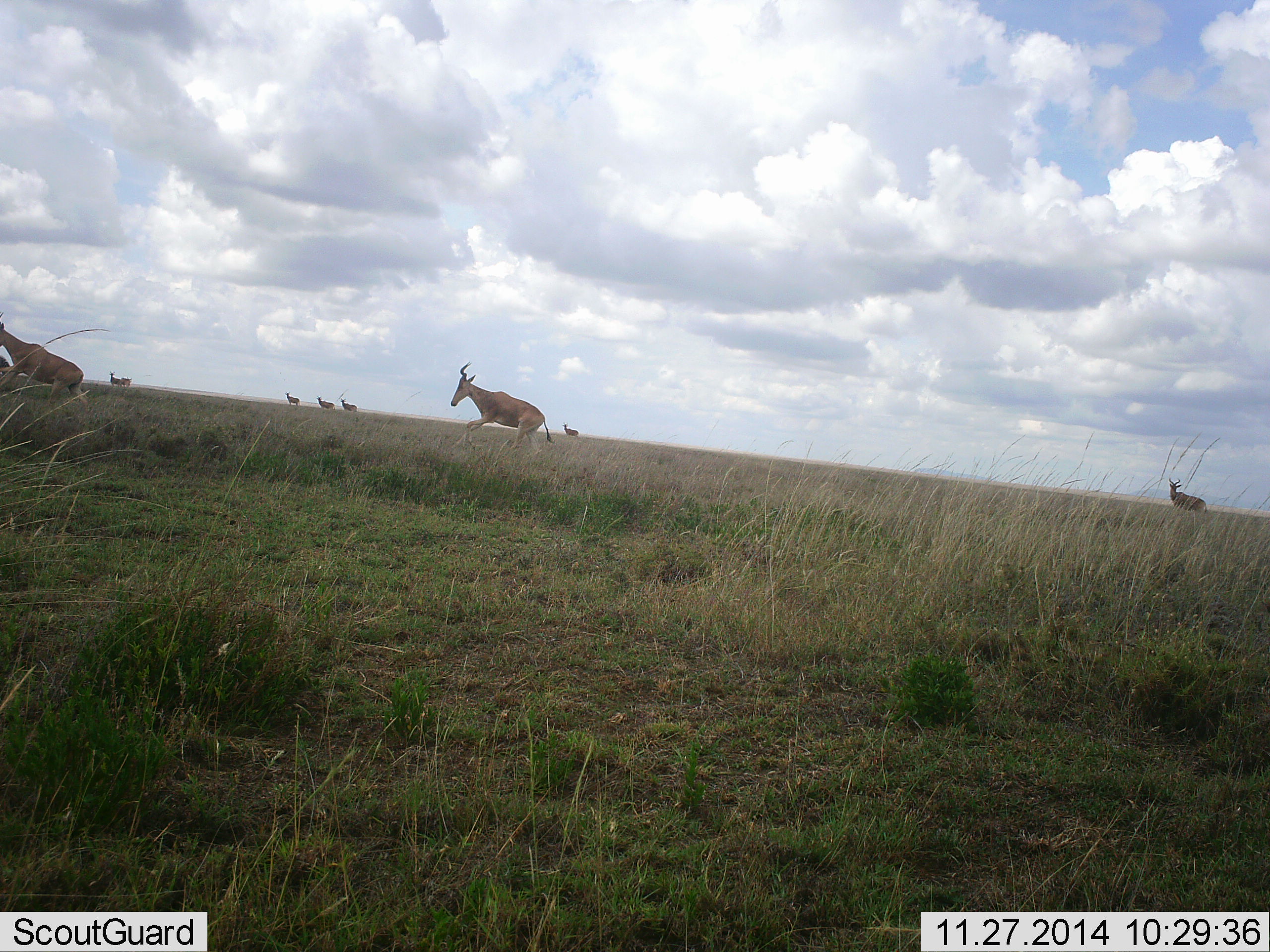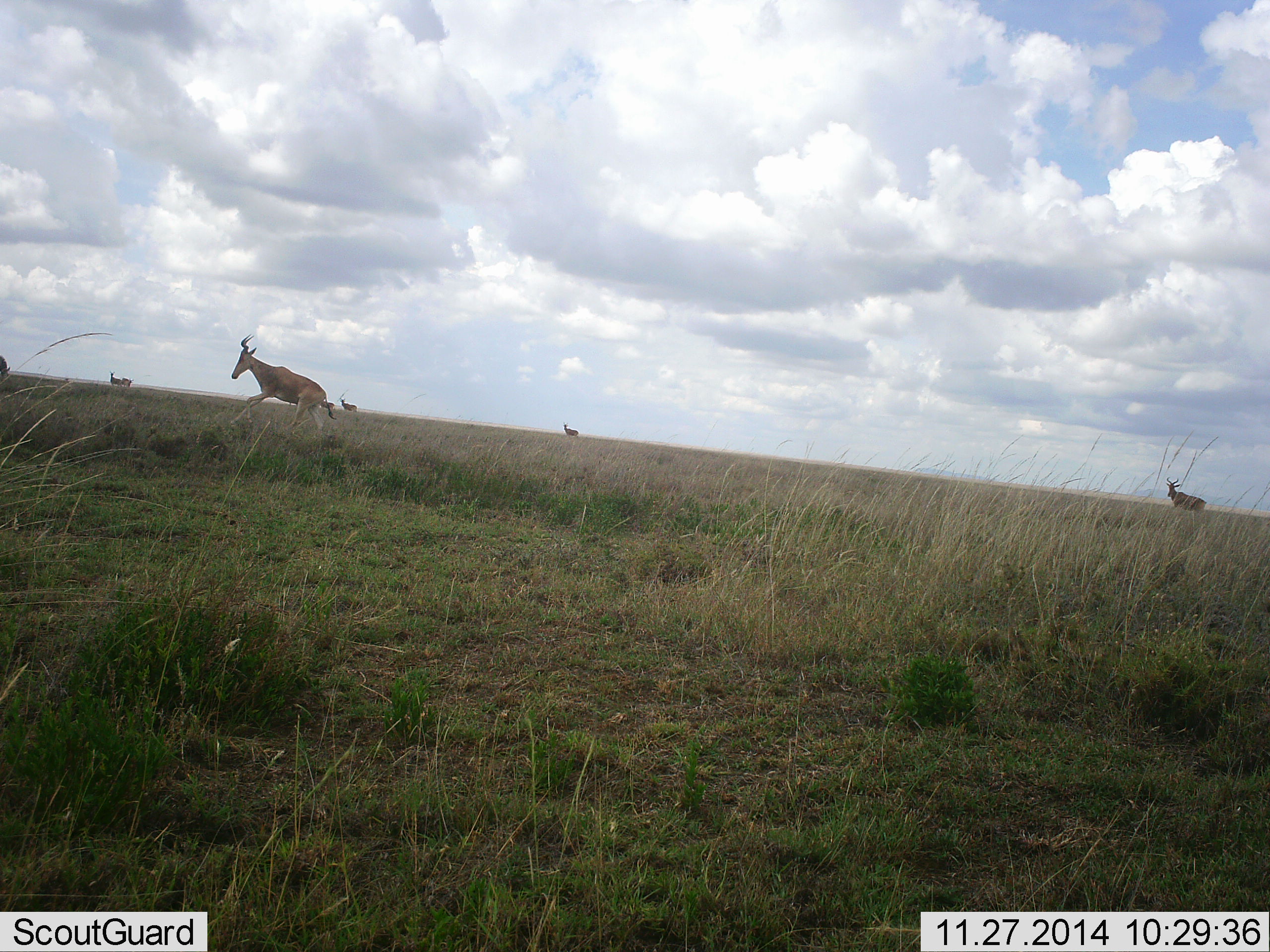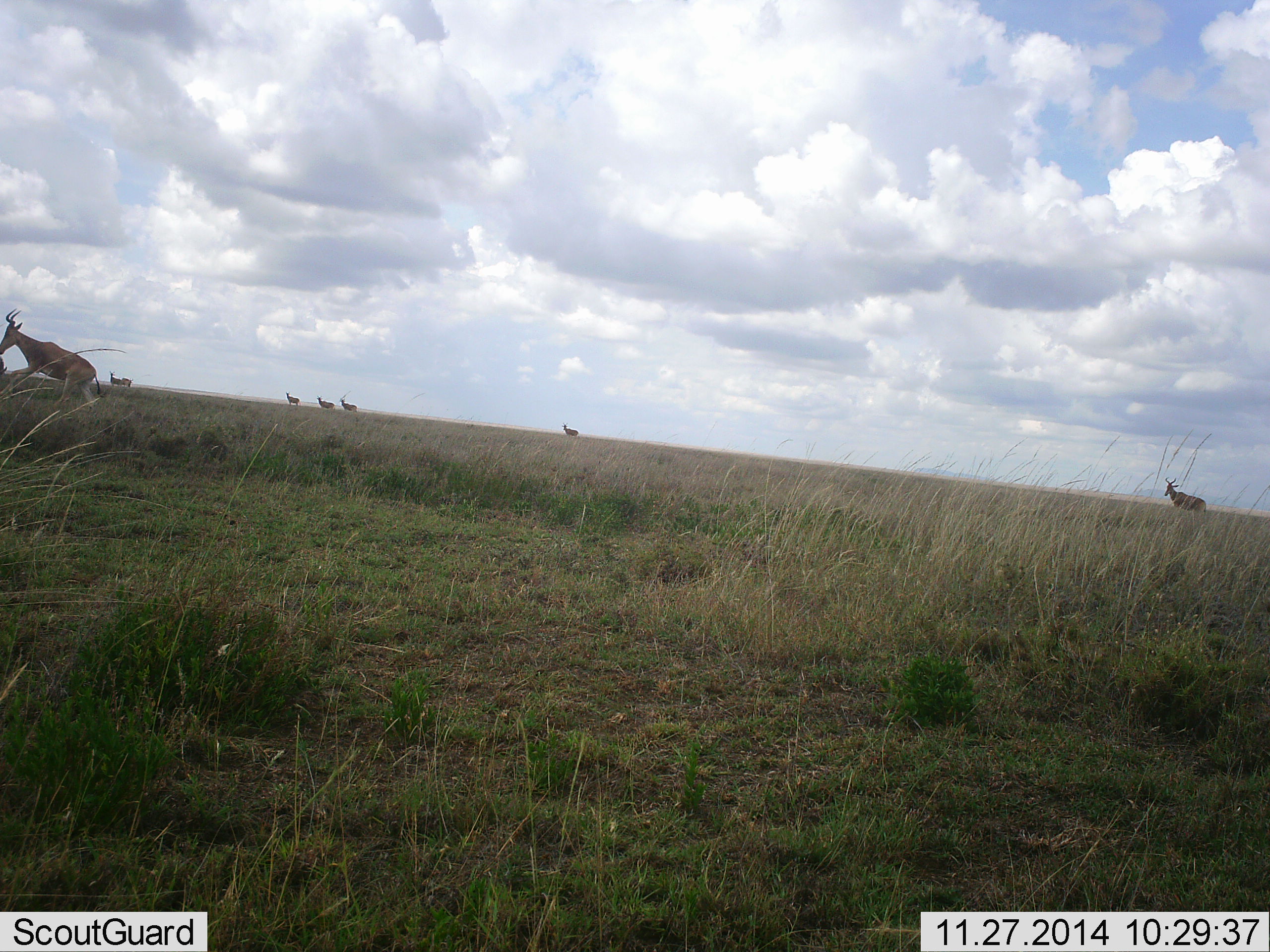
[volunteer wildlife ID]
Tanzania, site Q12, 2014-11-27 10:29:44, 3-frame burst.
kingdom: Animalia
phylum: Chordata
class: Mammalia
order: Artiodactyla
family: Bovidae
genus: Alcelaphus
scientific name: Alcelaphus buselaphus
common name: hartebeest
Hartebeest (Alcelaphus buselaphus), count 8. Behavior (volunteer vote fractions): standing 80%, resting 0%, moving 100%, interacting 0%. Young present (vote fraction): 0%. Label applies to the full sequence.